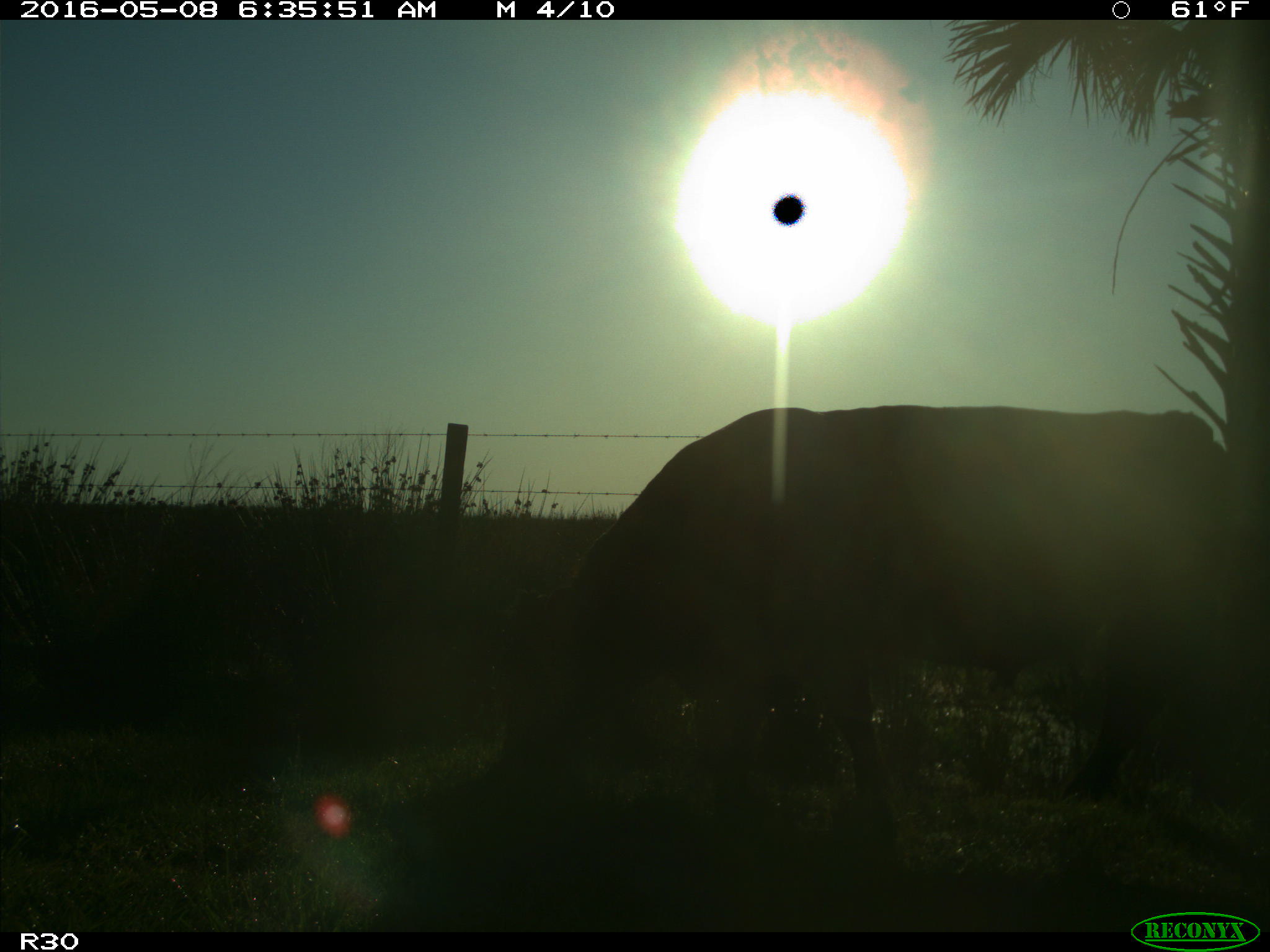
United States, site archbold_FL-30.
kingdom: Animalia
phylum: Chordata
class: Mammalia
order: Artiodactyla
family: Bovidae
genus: Bos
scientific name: Bos taurus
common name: domestic cow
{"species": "Bos taurus (domestic cow)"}